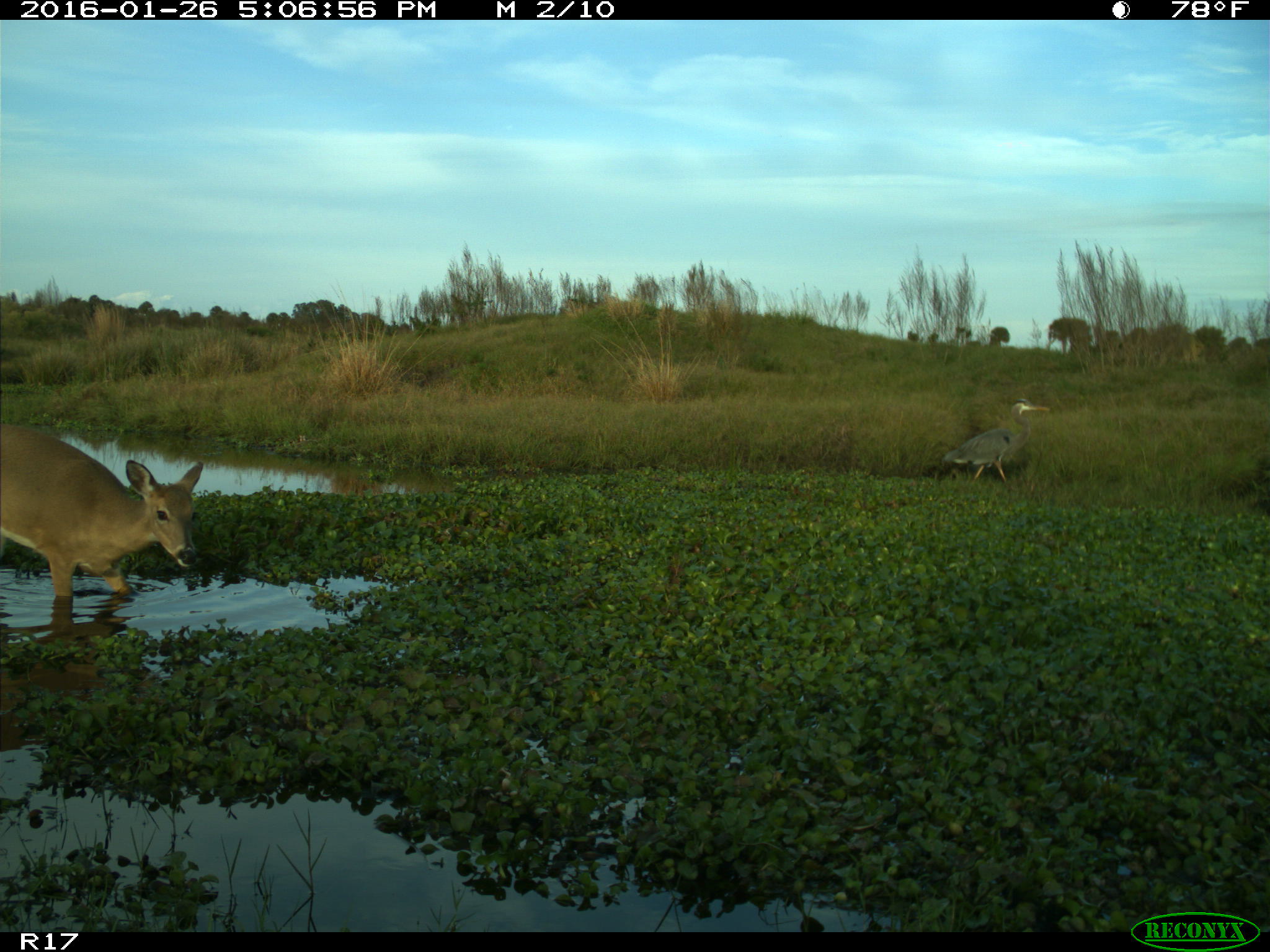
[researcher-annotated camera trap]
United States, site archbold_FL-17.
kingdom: Animalia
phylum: Chordata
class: Mammalia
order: Artiodactyla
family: Cervidae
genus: Odocoileus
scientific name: Odocoileus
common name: deer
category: unidentified deer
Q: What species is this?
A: Unidentified deer (deer) (Odocoileus).